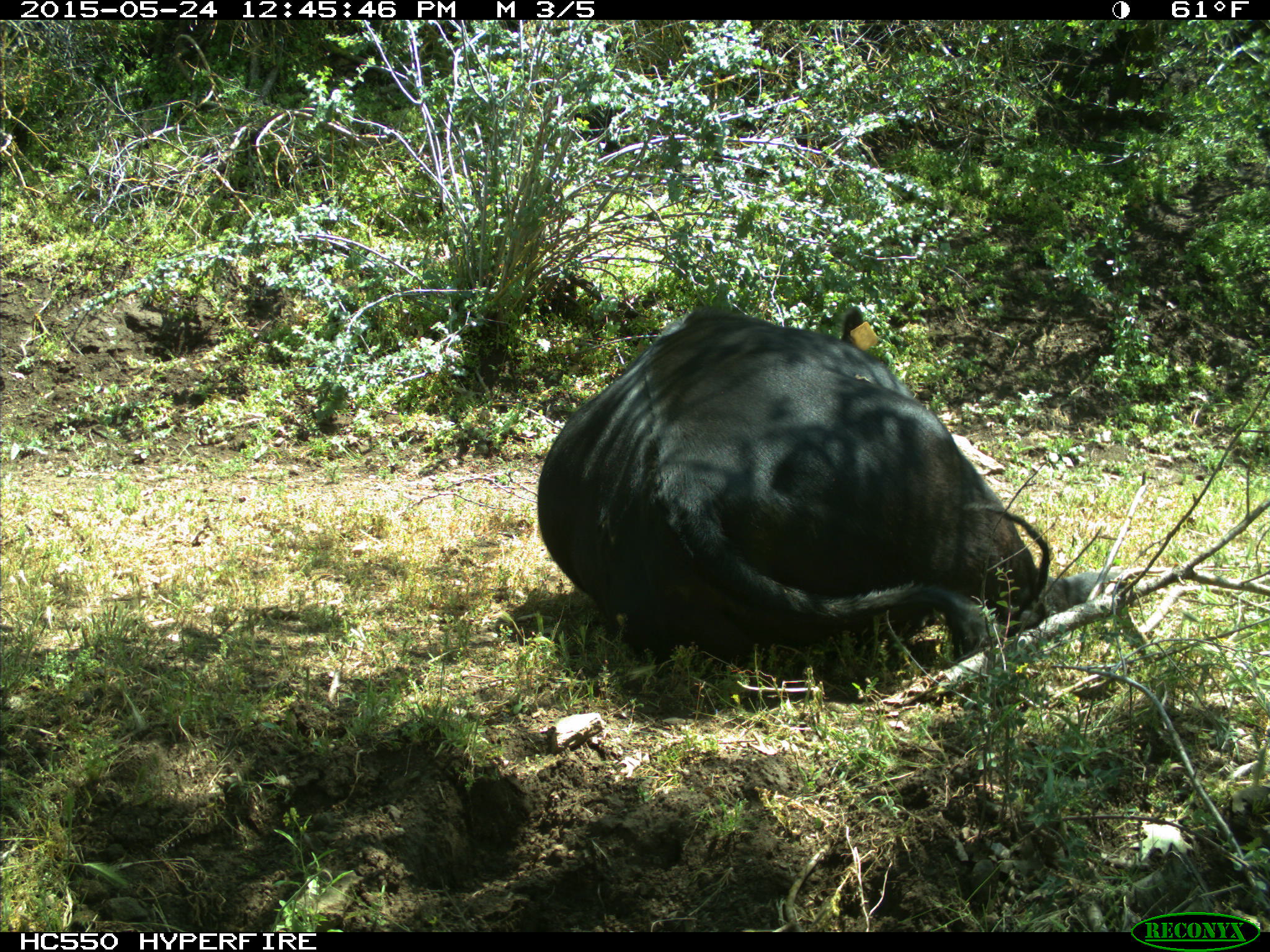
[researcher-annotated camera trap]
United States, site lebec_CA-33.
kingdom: Animalia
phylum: Chordata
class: Mammalia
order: Artiodactyla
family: Bovidae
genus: Bos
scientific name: Bos taurus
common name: domestic cow